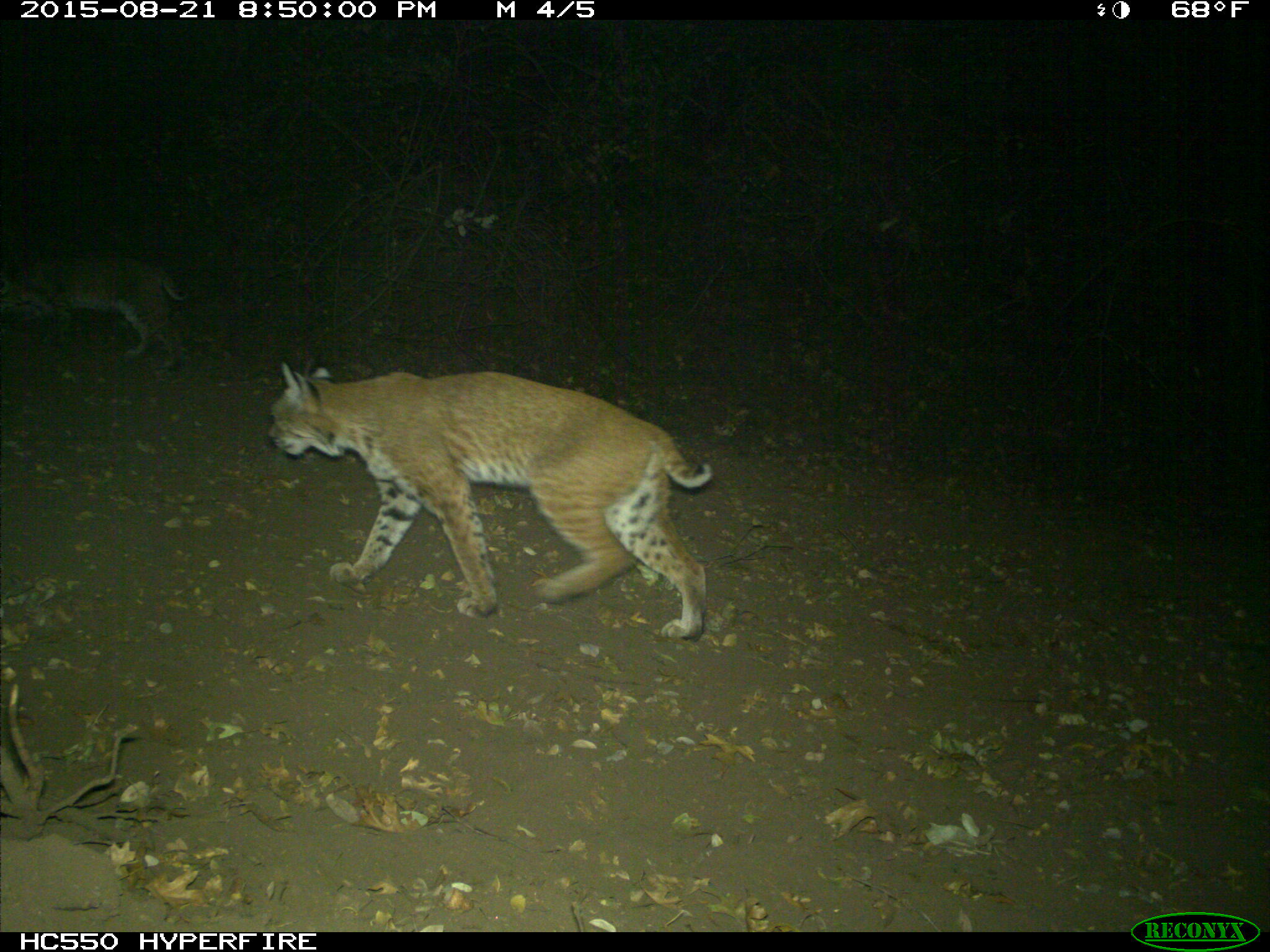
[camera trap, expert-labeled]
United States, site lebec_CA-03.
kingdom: Animalia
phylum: Chordata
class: Mammalia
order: Carnivora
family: Felidae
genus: Lynx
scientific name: Lynx rufus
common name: bobcat